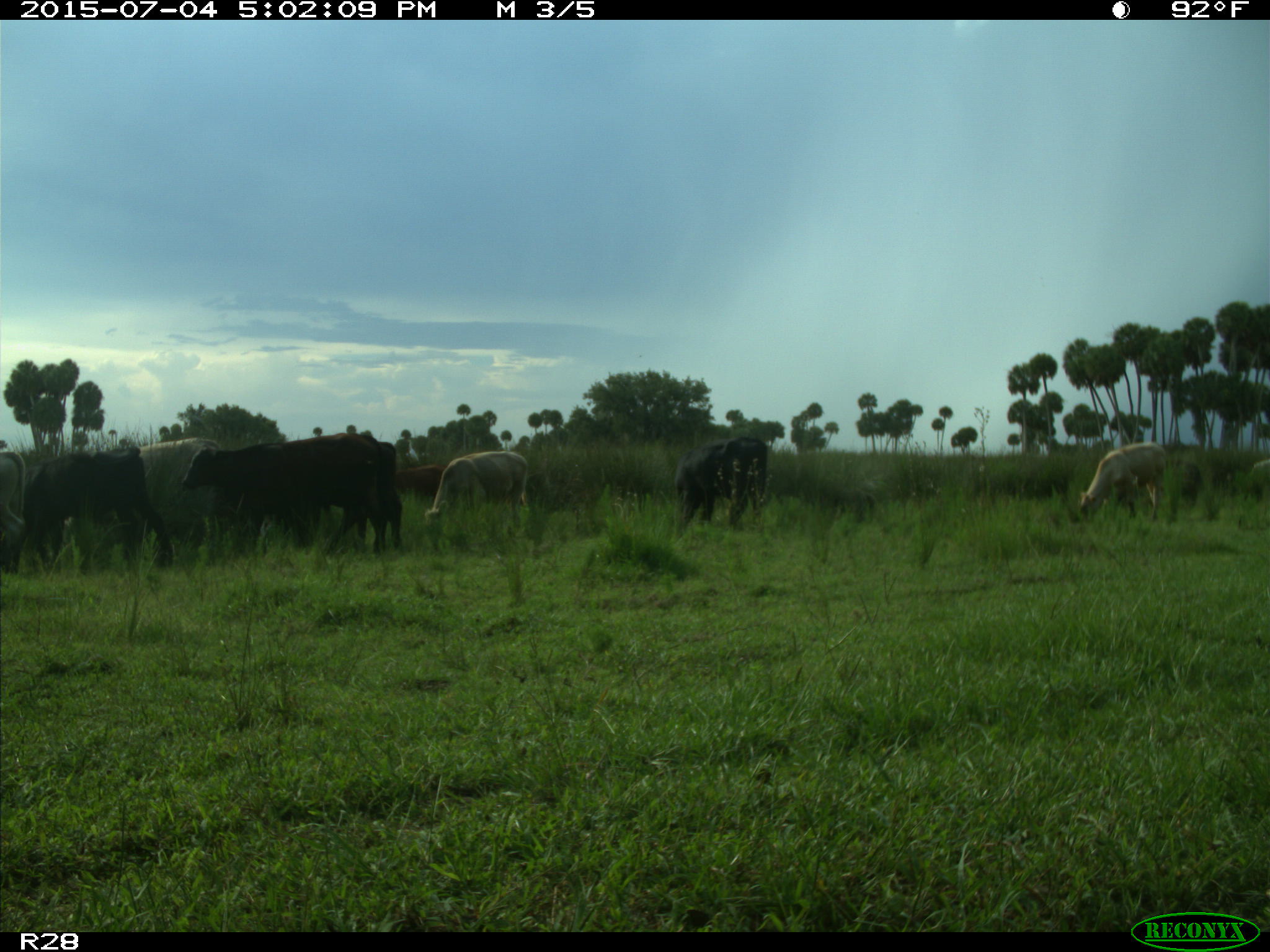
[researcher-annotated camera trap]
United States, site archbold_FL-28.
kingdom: Animalia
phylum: Chordata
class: Mammalia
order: Artiodactyla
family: Bovidae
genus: Bos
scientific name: Bos taurus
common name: domestic cow